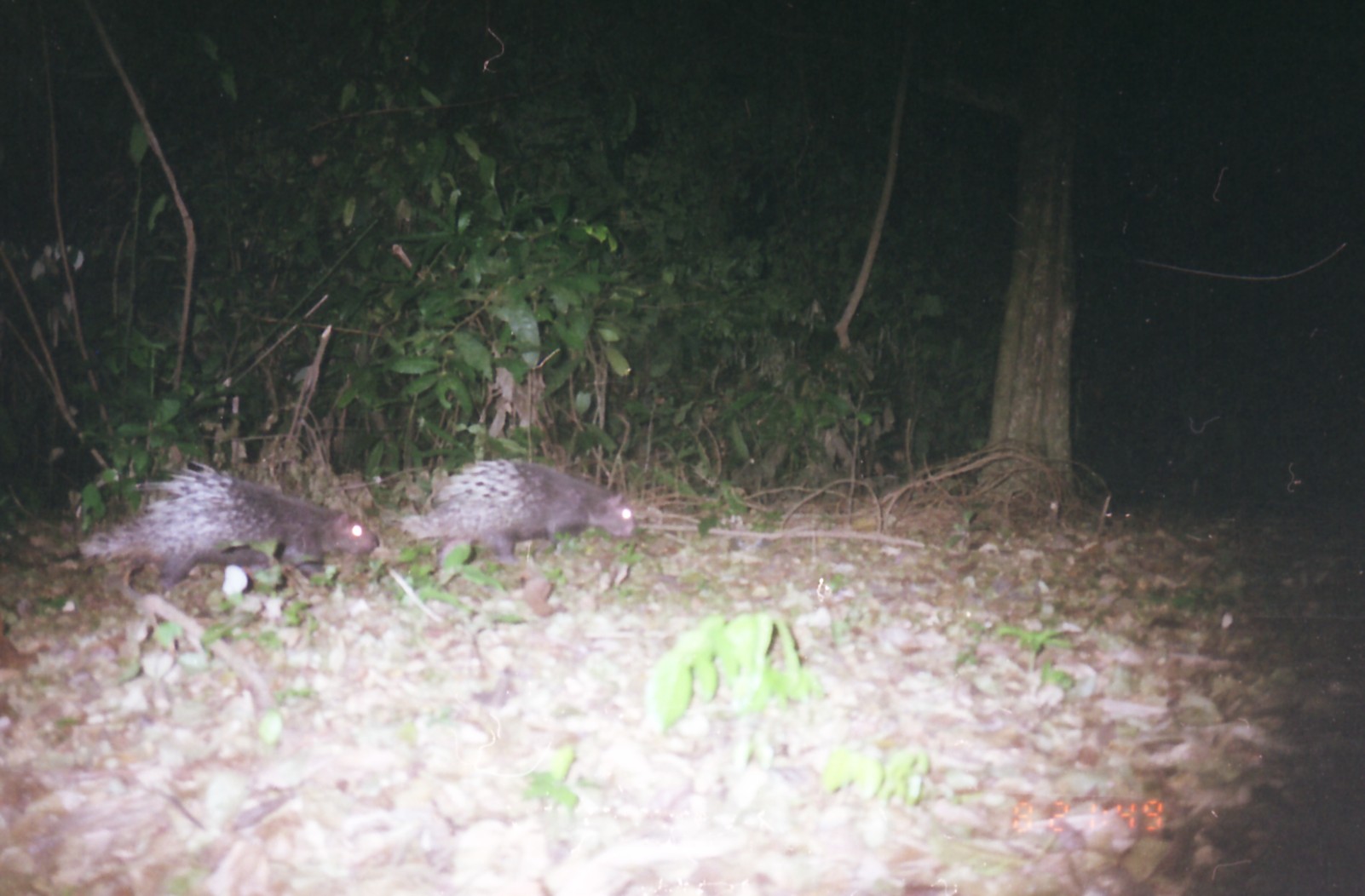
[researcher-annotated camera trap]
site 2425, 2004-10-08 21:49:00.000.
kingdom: Animalia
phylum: Chordata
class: Mammalia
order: Rodentia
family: Hystricidae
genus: Hystrix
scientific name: Hystrix brachyura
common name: east asian porcupine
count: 2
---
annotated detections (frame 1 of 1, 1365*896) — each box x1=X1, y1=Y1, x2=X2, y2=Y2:
hystrix brachyura: x1=76, y1=459, x2=380, y2=592; x1=391, y1=457, x2=639, y2=566